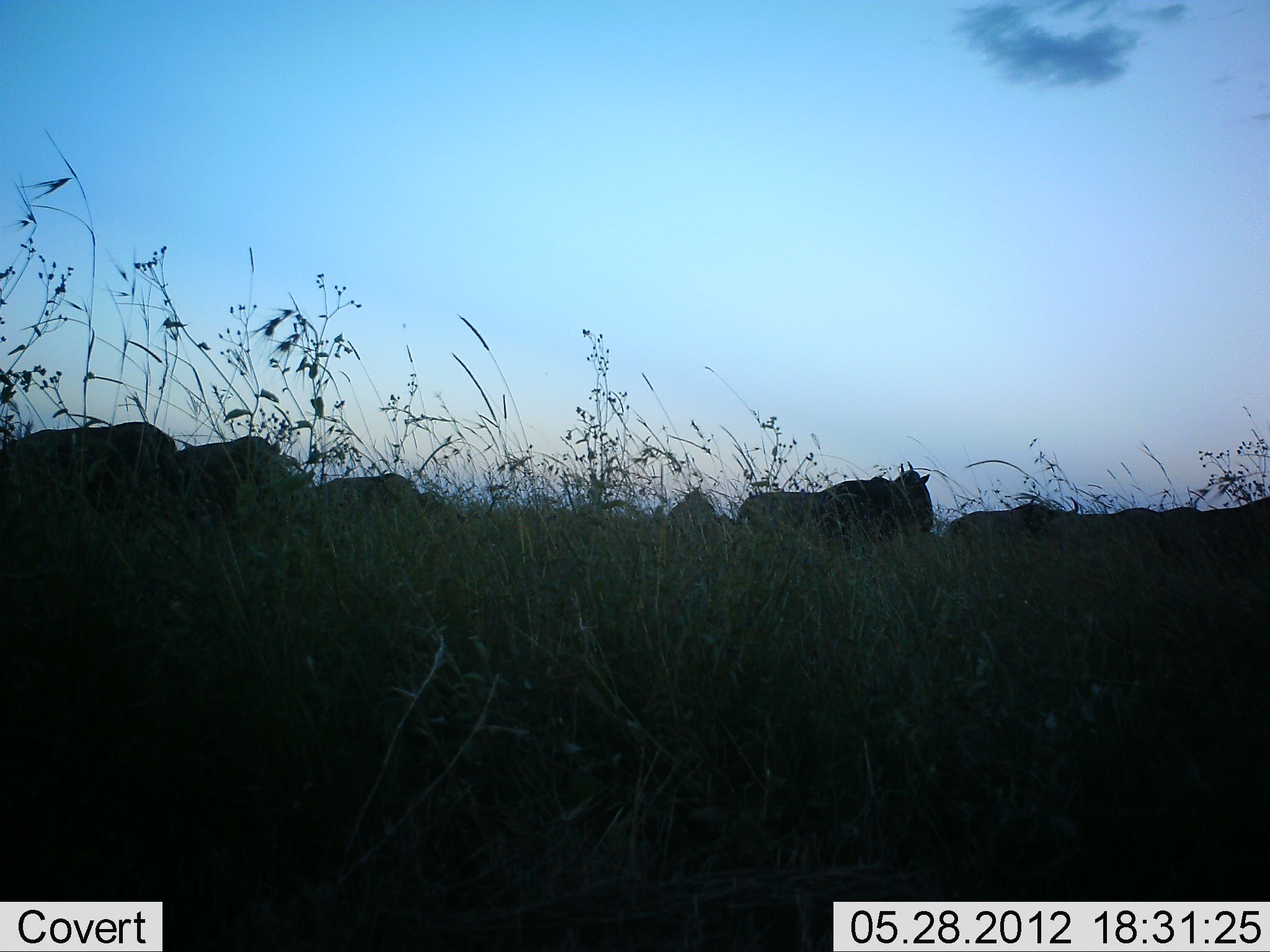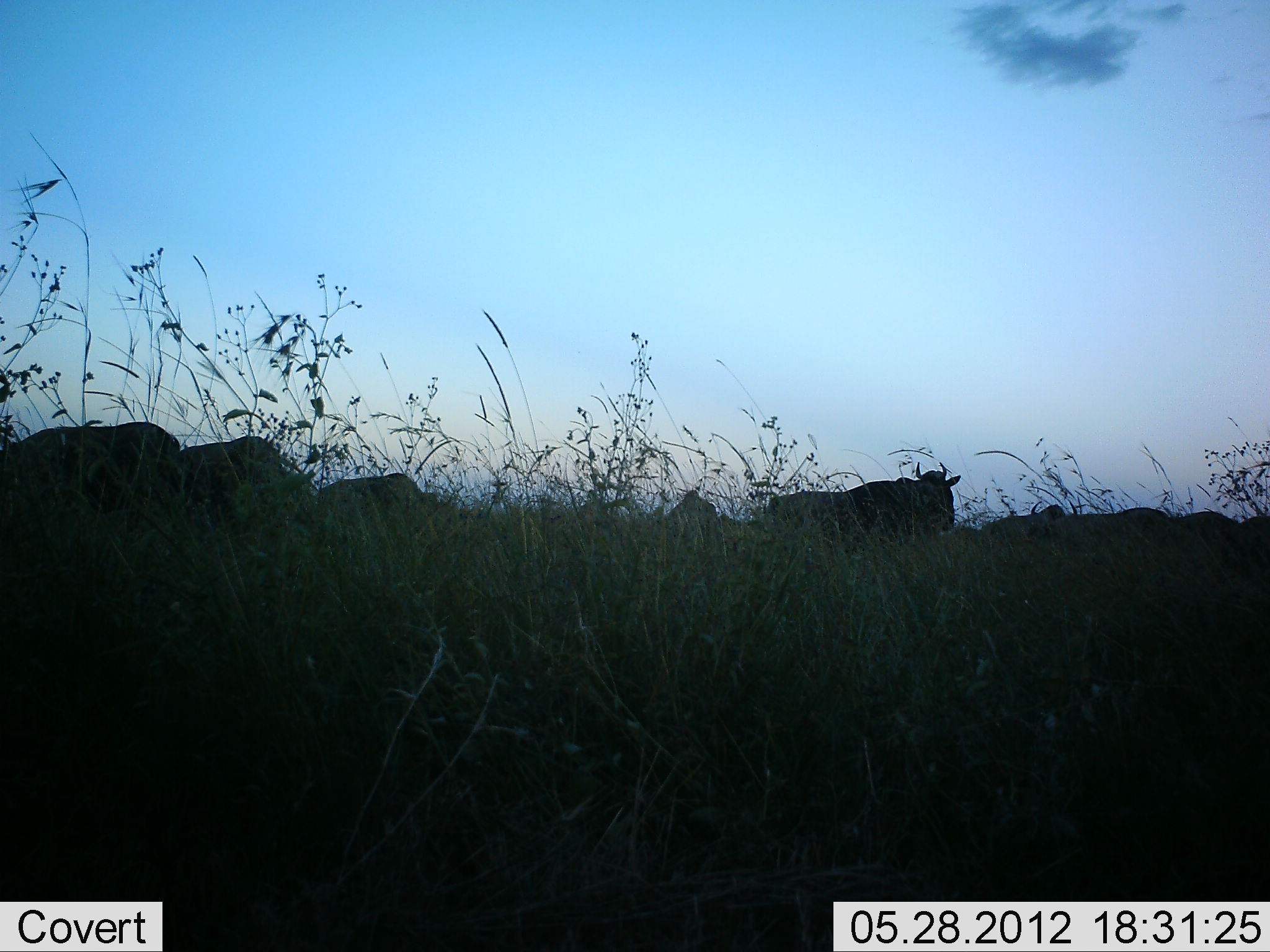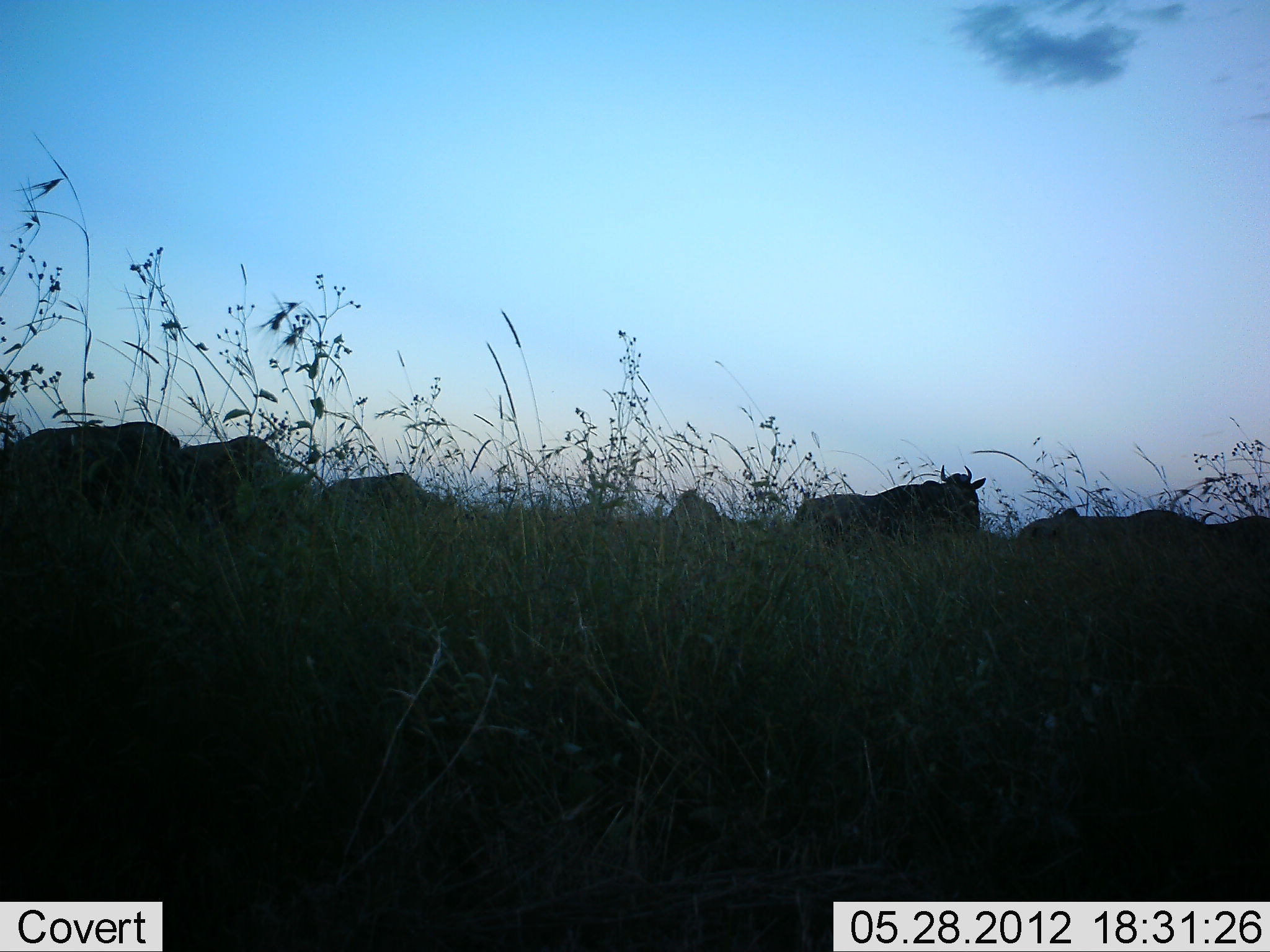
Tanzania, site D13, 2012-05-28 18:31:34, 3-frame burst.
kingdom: Animalia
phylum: Chordata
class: Mammalia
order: Artiodactyla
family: Bovidae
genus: Connochaetes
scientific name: Connochaetes taurinus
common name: blue wildebeest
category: wildebeest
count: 8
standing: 40%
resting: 0%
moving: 60%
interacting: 0%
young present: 0%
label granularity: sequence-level